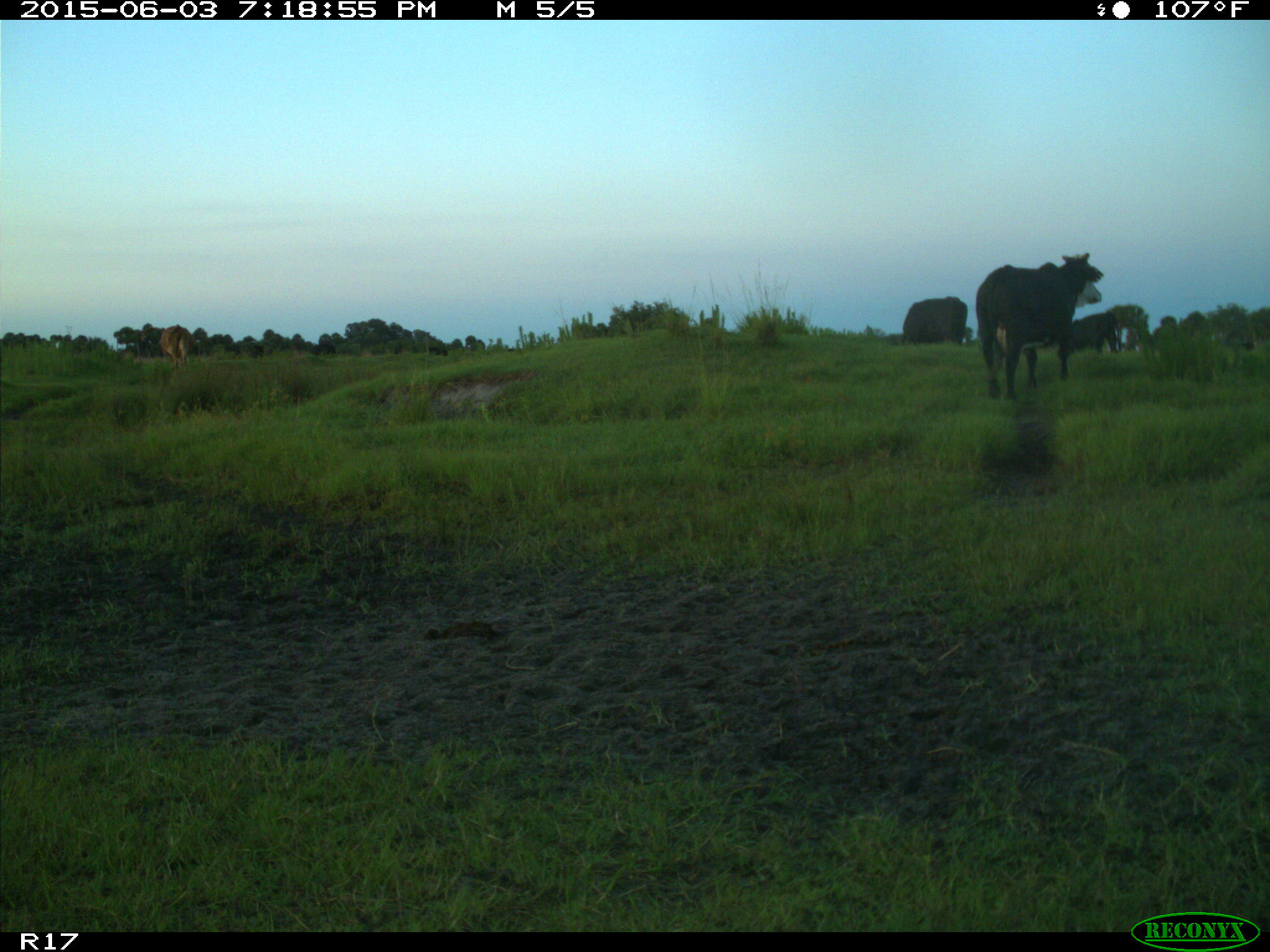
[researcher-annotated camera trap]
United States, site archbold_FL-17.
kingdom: Animalia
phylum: Chordata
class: Mammalia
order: Artiodactyla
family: Bovidae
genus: Bos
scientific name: Bos taurus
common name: domestic cow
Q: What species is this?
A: Bos taurus (domestic cow).